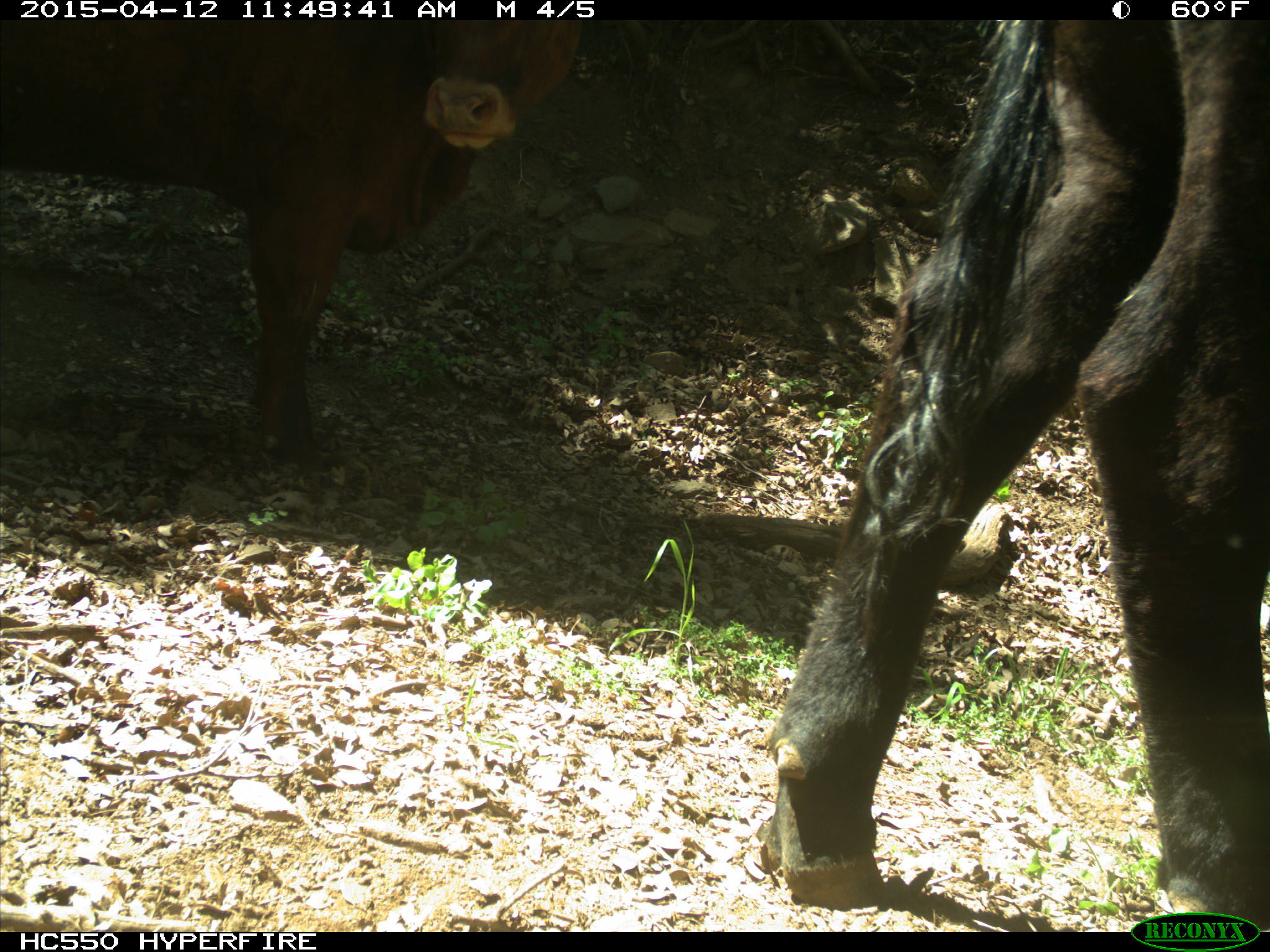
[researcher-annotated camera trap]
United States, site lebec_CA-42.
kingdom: Animalia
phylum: Chordata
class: Mammalia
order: Artiodactyla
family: Bovidae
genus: Bos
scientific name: Bos taurus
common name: domestic cow